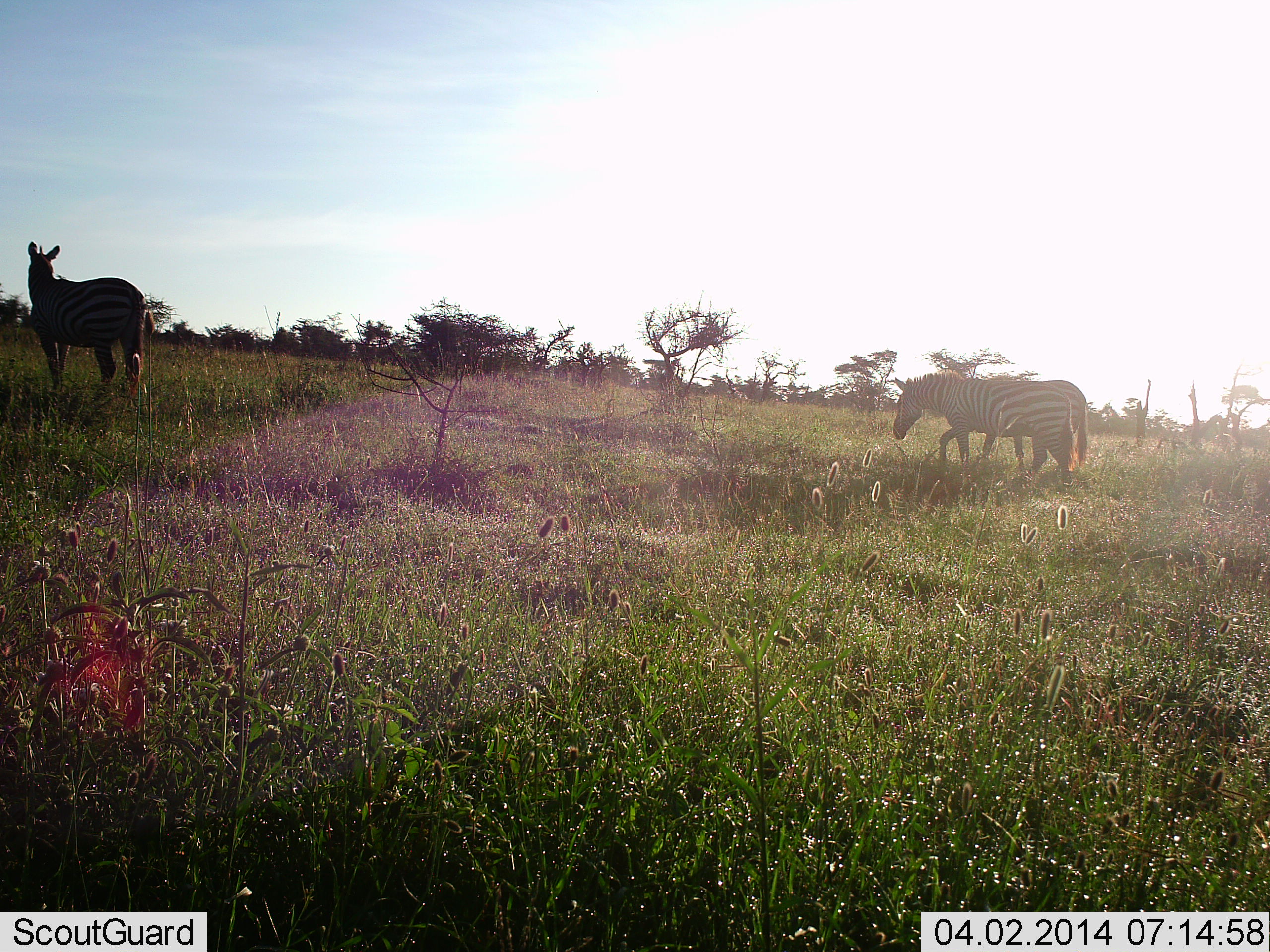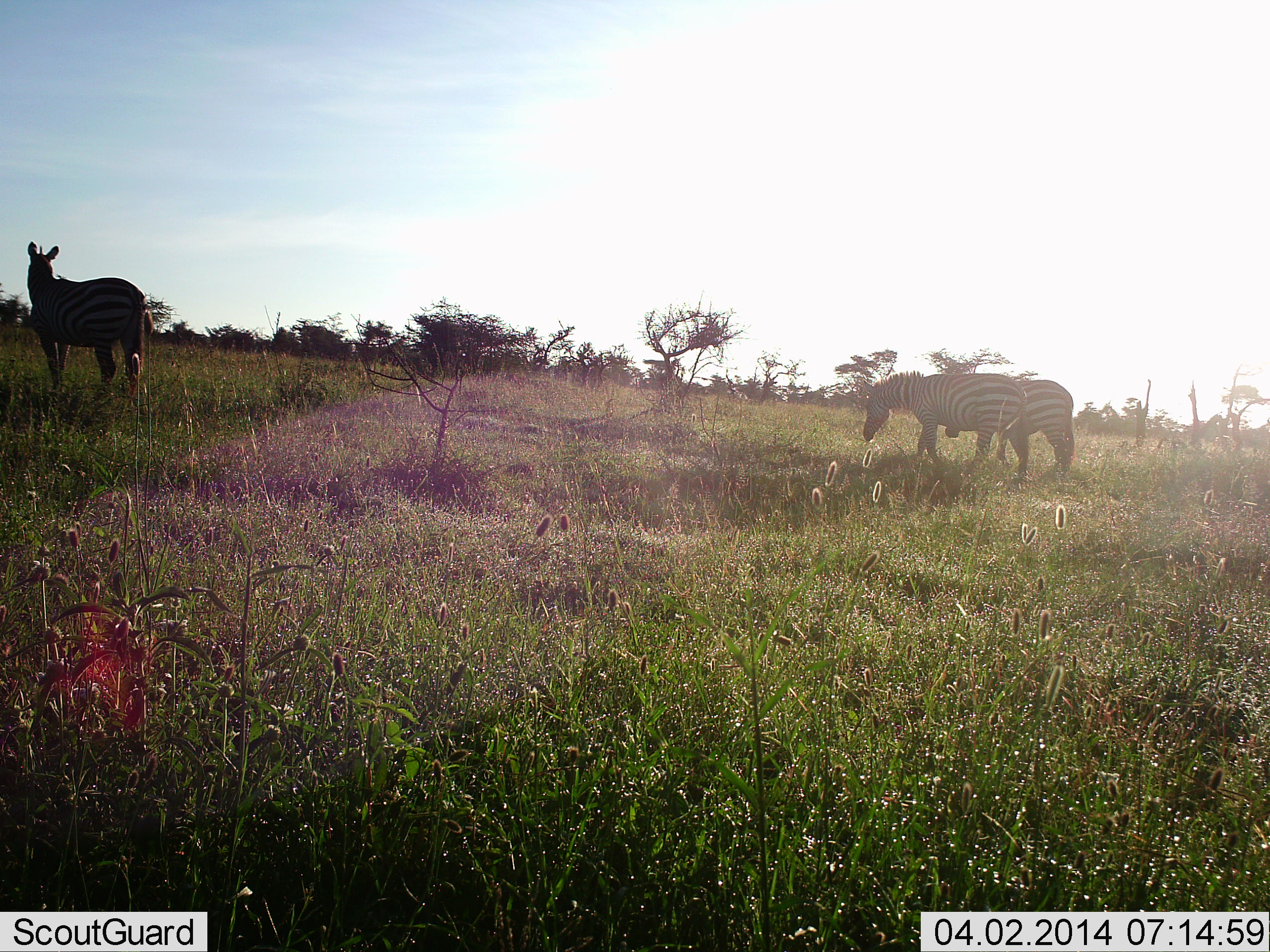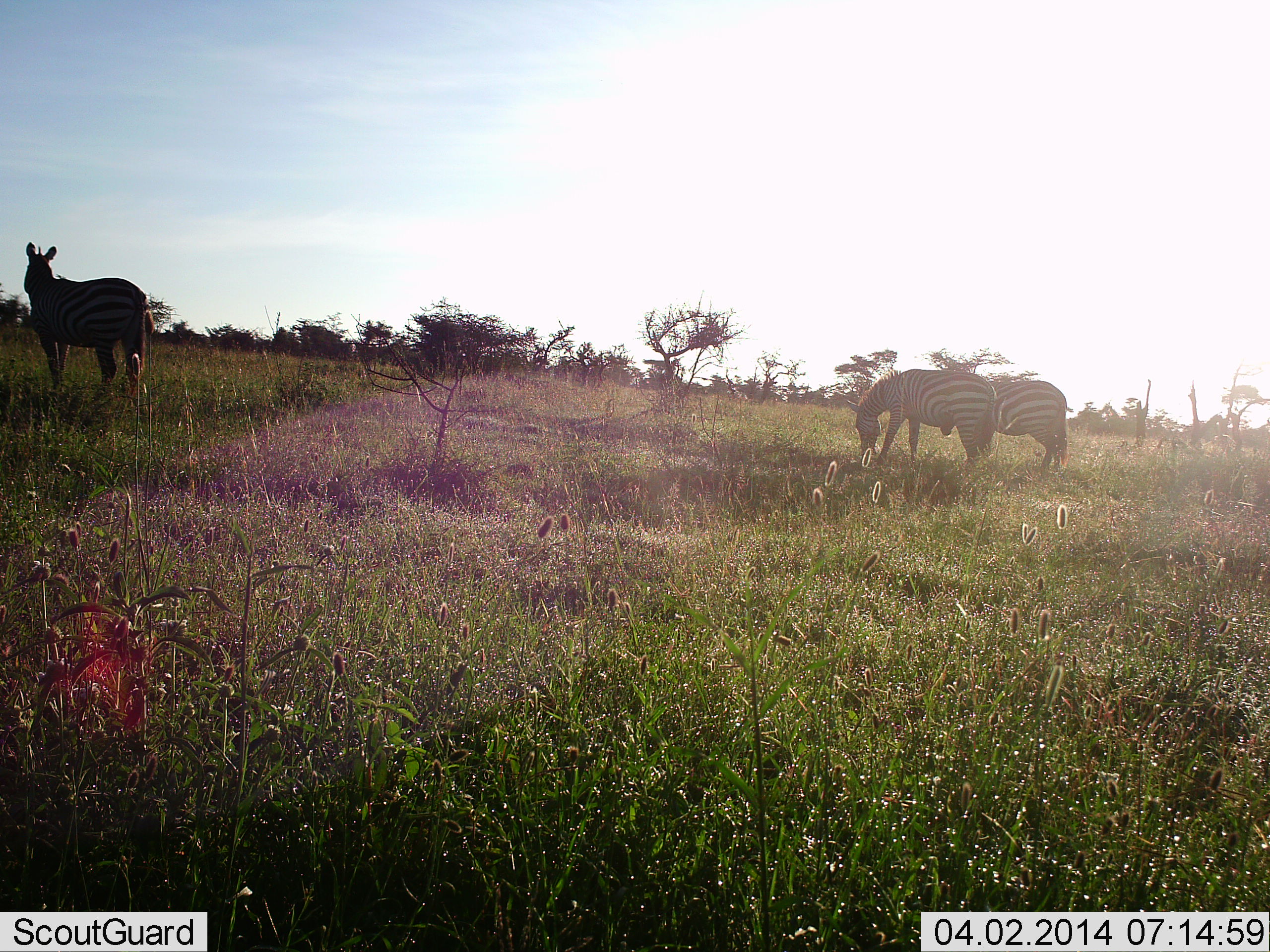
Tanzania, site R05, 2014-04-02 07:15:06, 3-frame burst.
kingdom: Animalia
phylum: Chordata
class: Mammalia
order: Perissodactyla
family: Equidae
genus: Equus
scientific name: Equus quagga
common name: plains zebra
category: zebra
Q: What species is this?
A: Zebra (plains zebra) (Equus quagga).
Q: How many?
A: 3.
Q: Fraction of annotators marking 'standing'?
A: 90%.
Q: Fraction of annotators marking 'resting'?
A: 0%.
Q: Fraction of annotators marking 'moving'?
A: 70%.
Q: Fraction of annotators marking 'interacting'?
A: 0%.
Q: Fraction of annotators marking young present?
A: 0%.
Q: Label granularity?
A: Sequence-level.